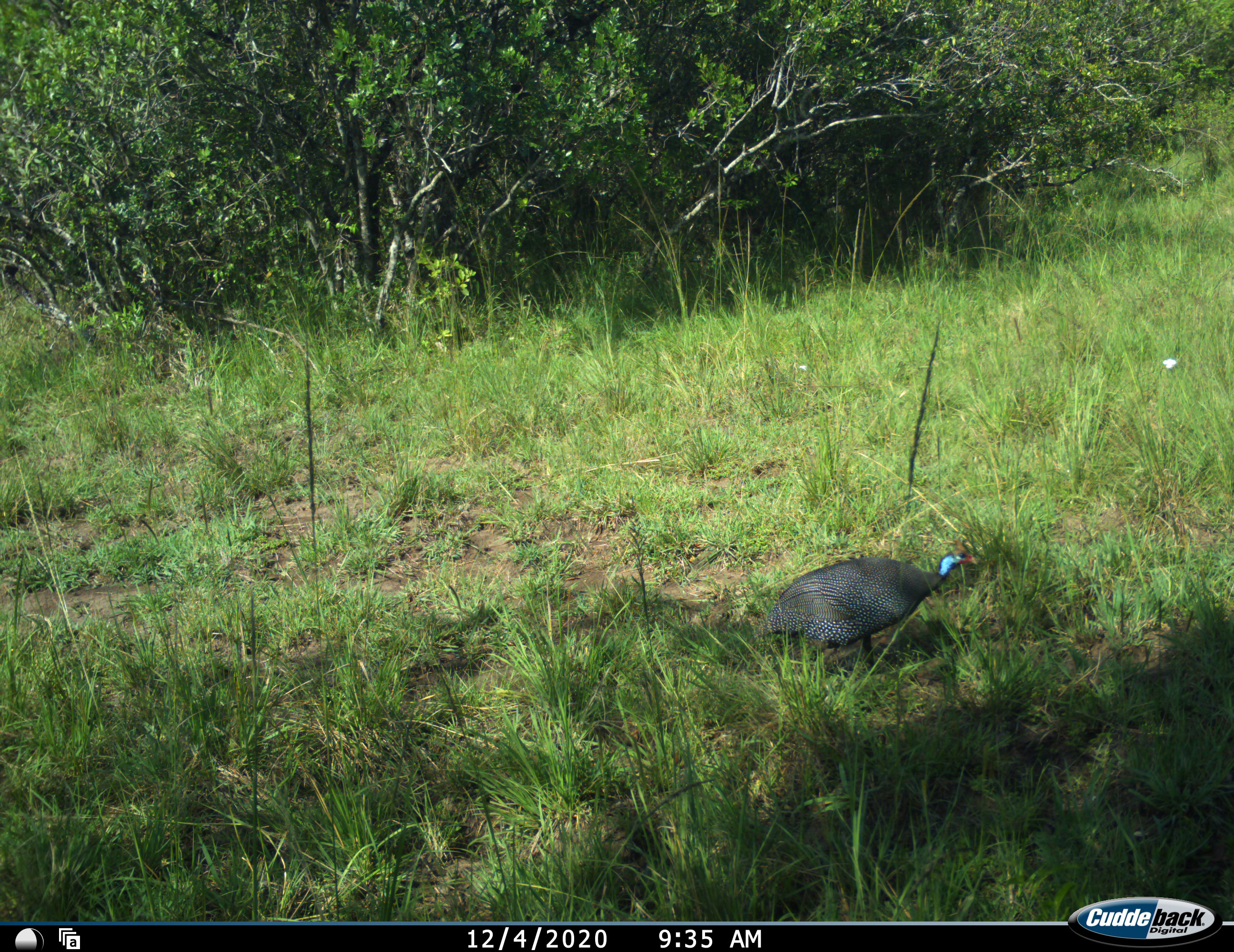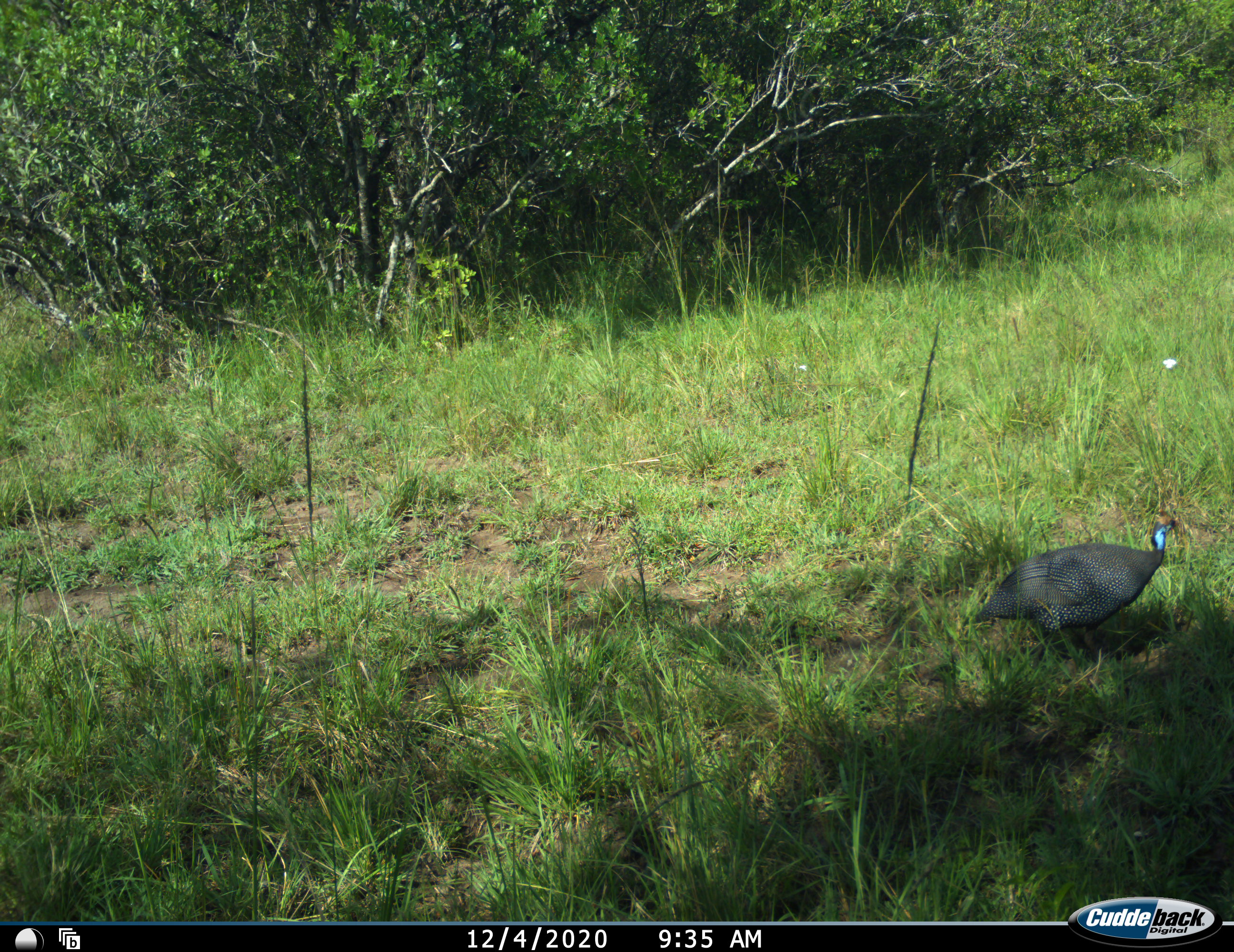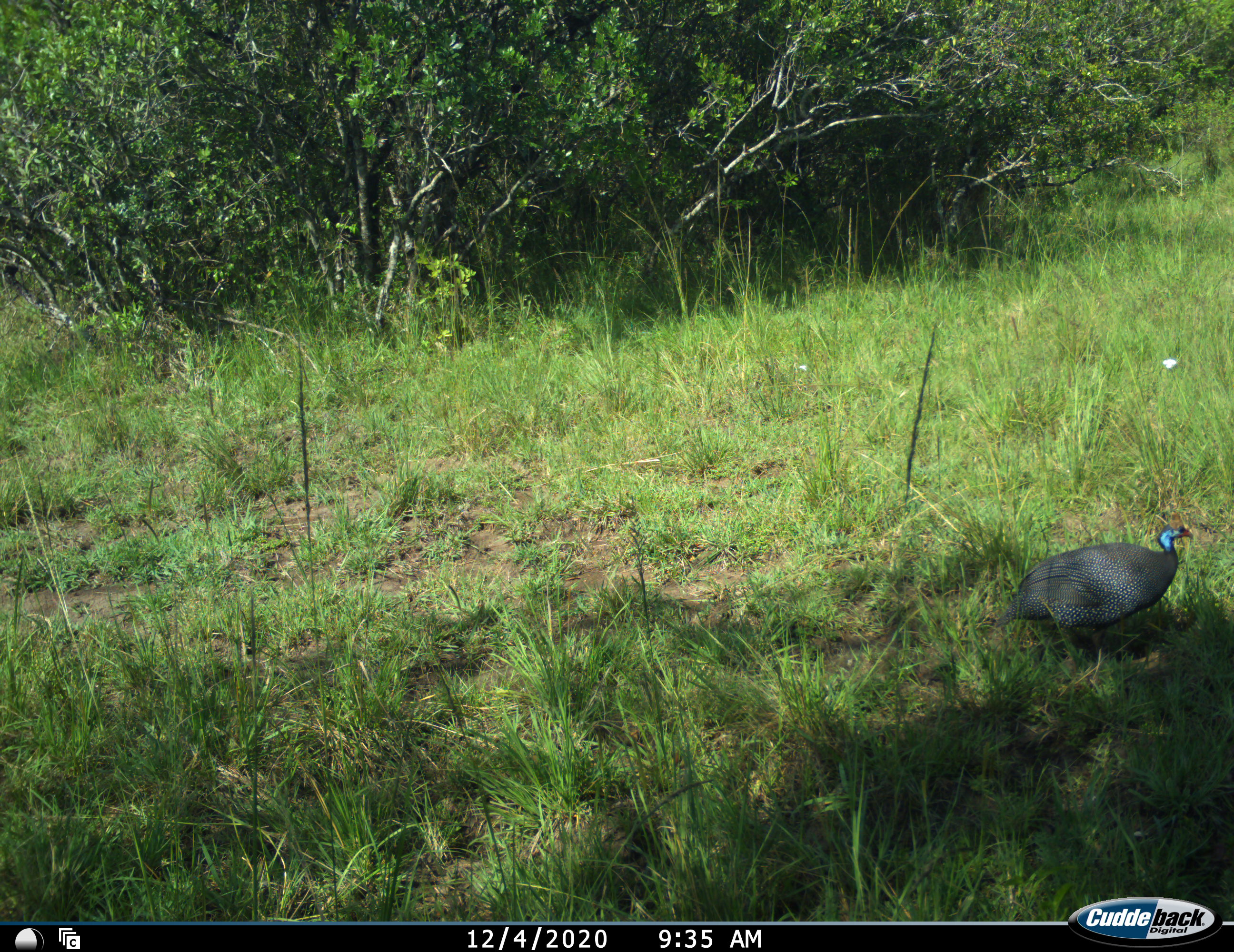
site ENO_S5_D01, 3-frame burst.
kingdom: Animalia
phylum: Chordata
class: Aves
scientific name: Aves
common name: bird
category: birdother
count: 1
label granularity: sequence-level